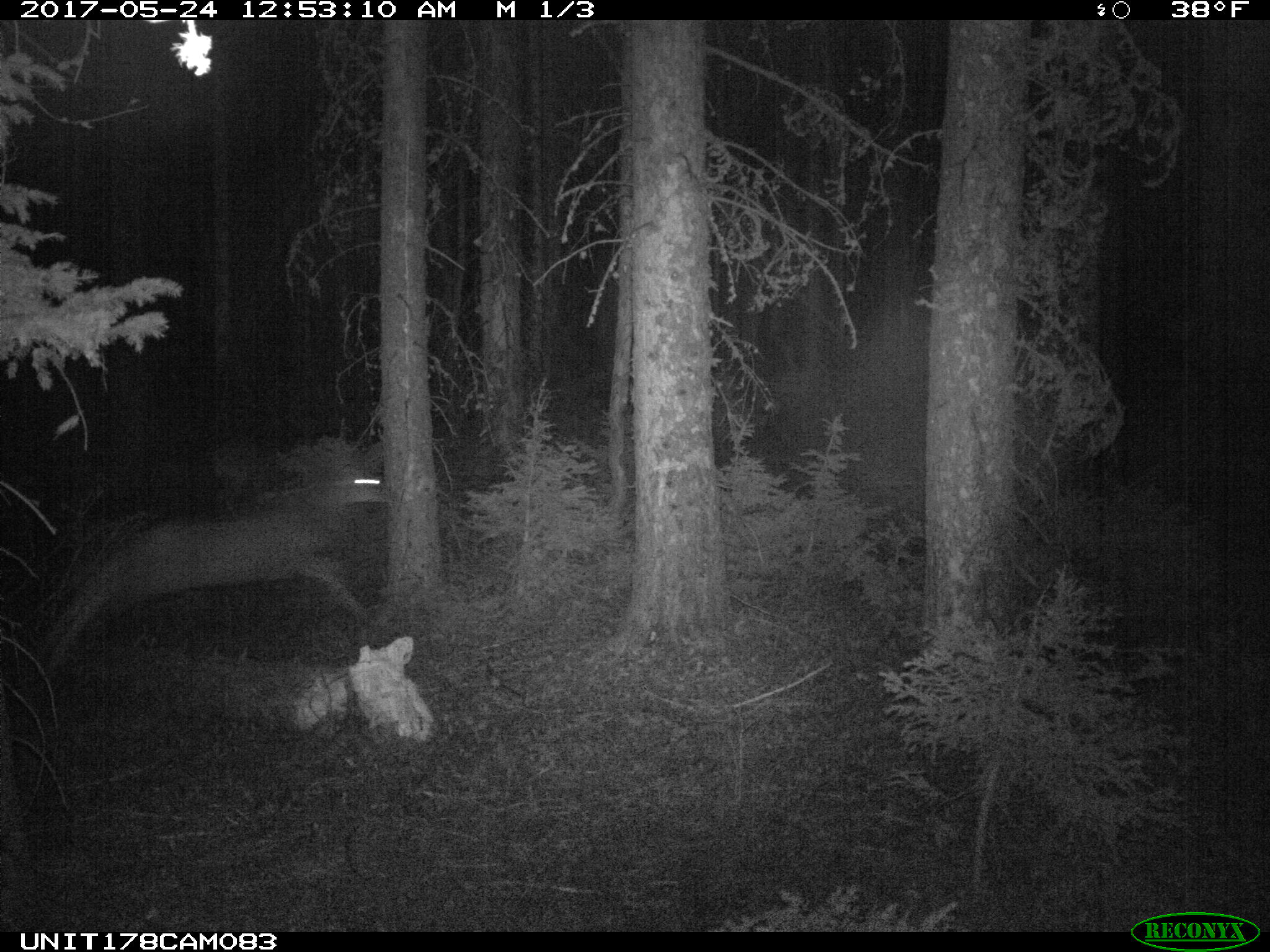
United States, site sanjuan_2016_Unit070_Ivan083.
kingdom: Animalia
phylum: Chordata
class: Mammalia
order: Artiodactyla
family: Cervidae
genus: Odocoileus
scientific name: Odocoileus hemionus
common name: mule deer